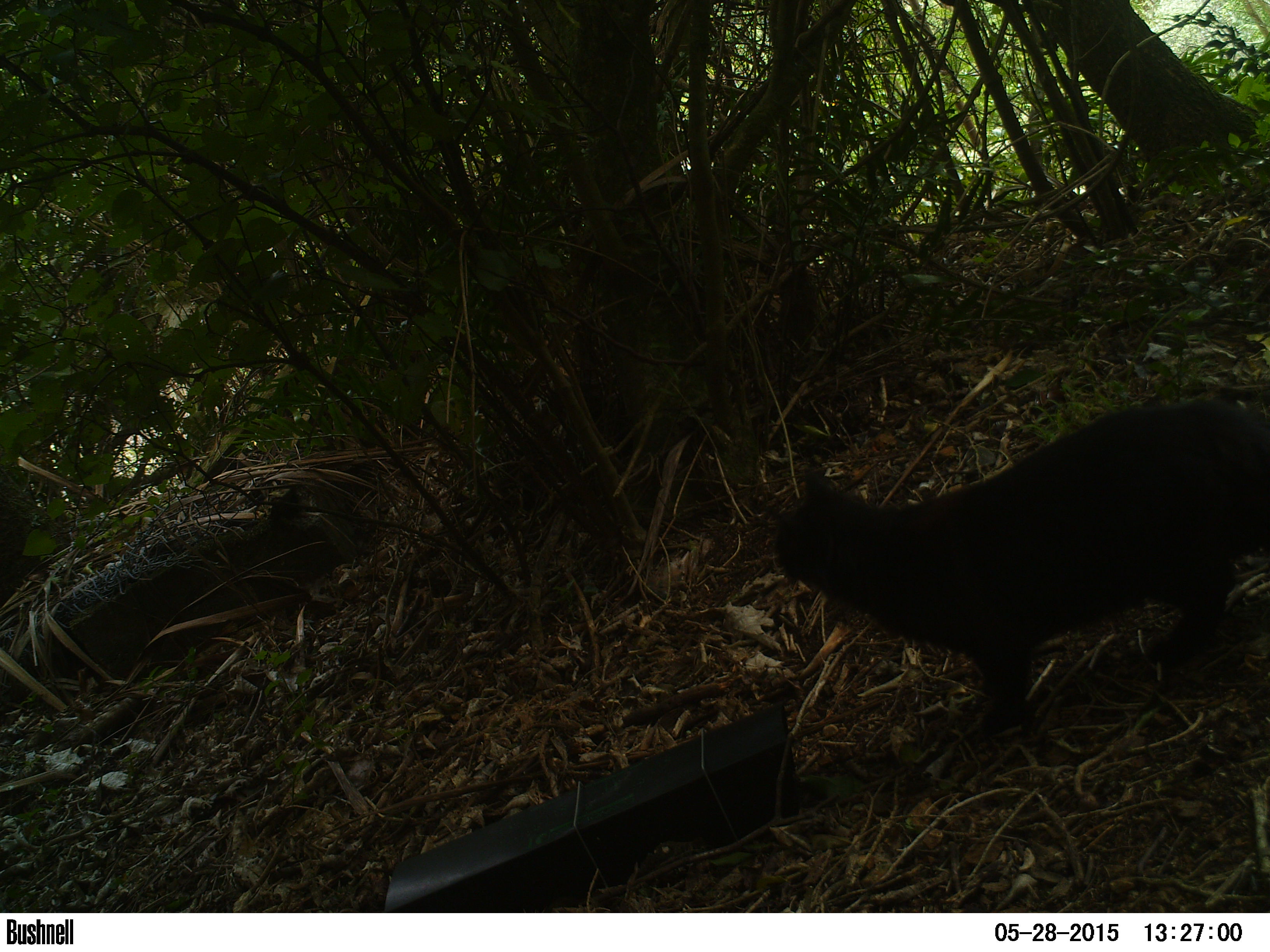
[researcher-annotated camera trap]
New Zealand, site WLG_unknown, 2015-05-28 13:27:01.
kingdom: Animalia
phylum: Chordata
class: Mammalia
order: Carnivora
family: Felidae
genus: Felis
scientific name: Felis catus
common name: domestic cat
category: cat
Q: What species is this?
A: Cat (domestic cat) (Felis catus).